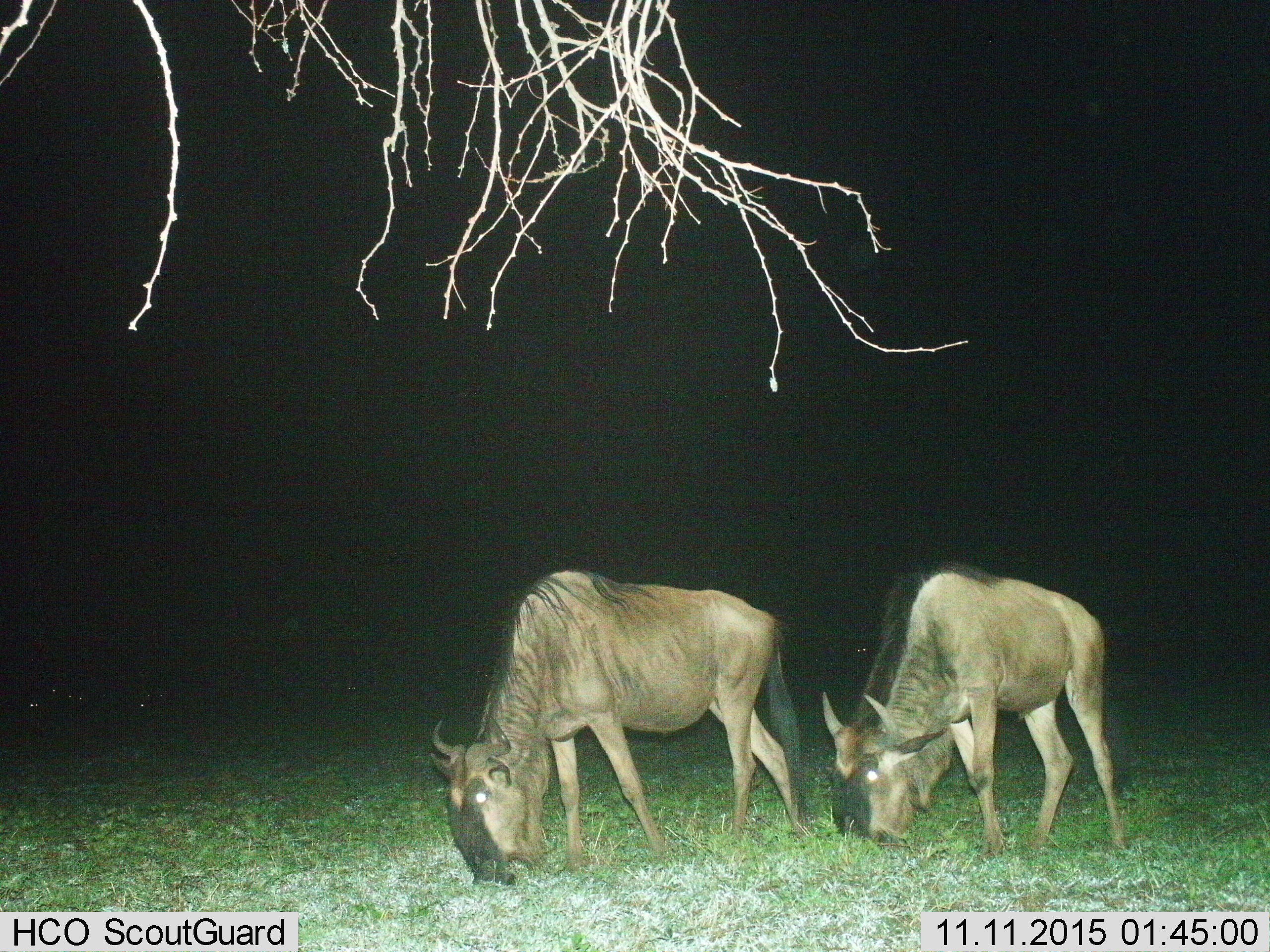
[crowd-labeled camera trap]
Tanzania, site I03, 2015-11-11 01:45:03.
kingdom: Animalia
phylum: Chordata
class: Mammalia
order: Artiodactyla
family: Bovidae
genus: Connochaetes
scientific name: Connochaetes taurinus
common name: blue wildebeest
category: wildebeest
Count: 2.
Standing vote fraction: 12%.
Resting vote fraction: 0%.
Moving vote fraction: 12%.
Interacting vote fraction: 0%.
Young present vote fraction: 12%.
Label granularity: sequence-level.